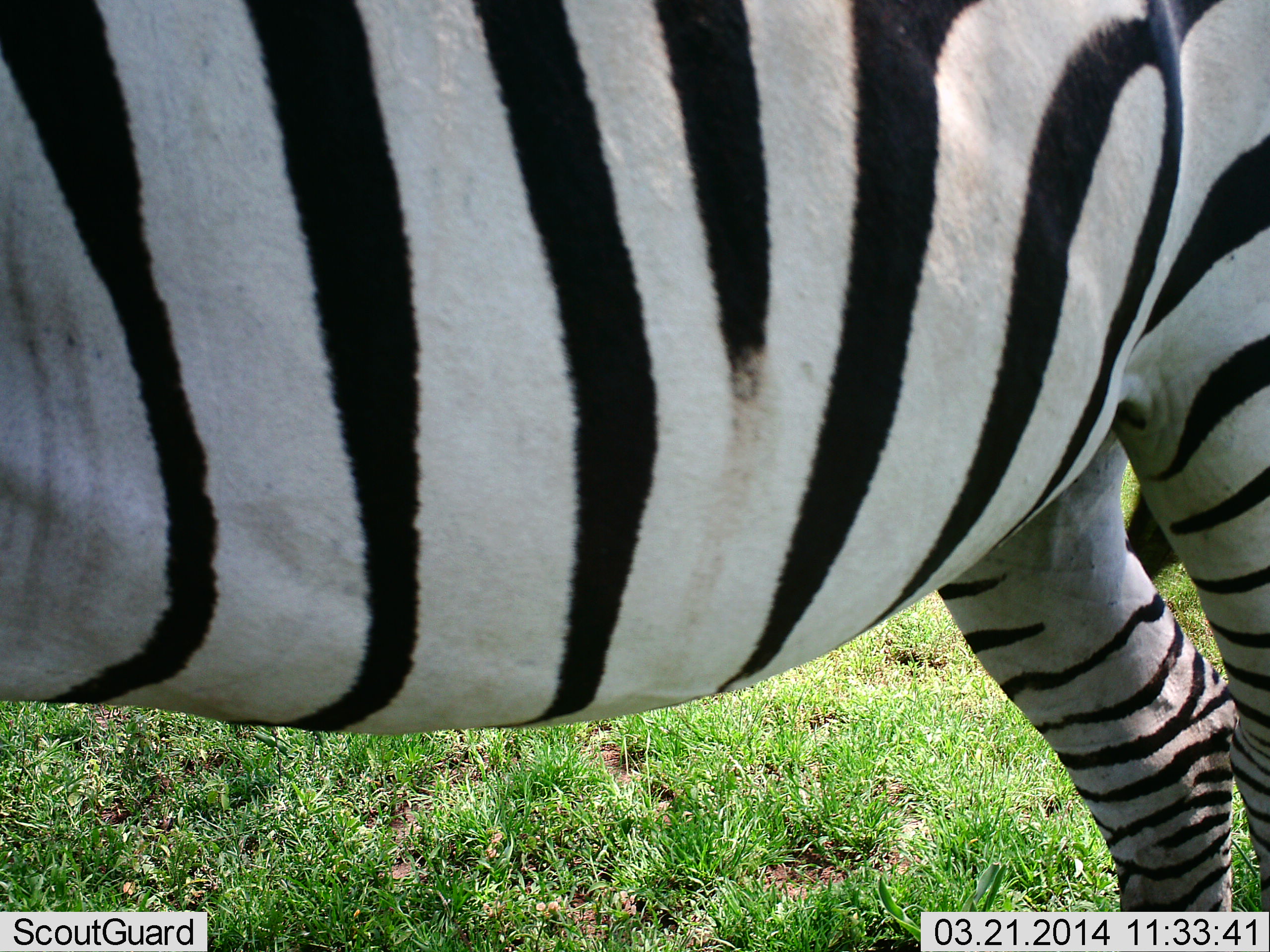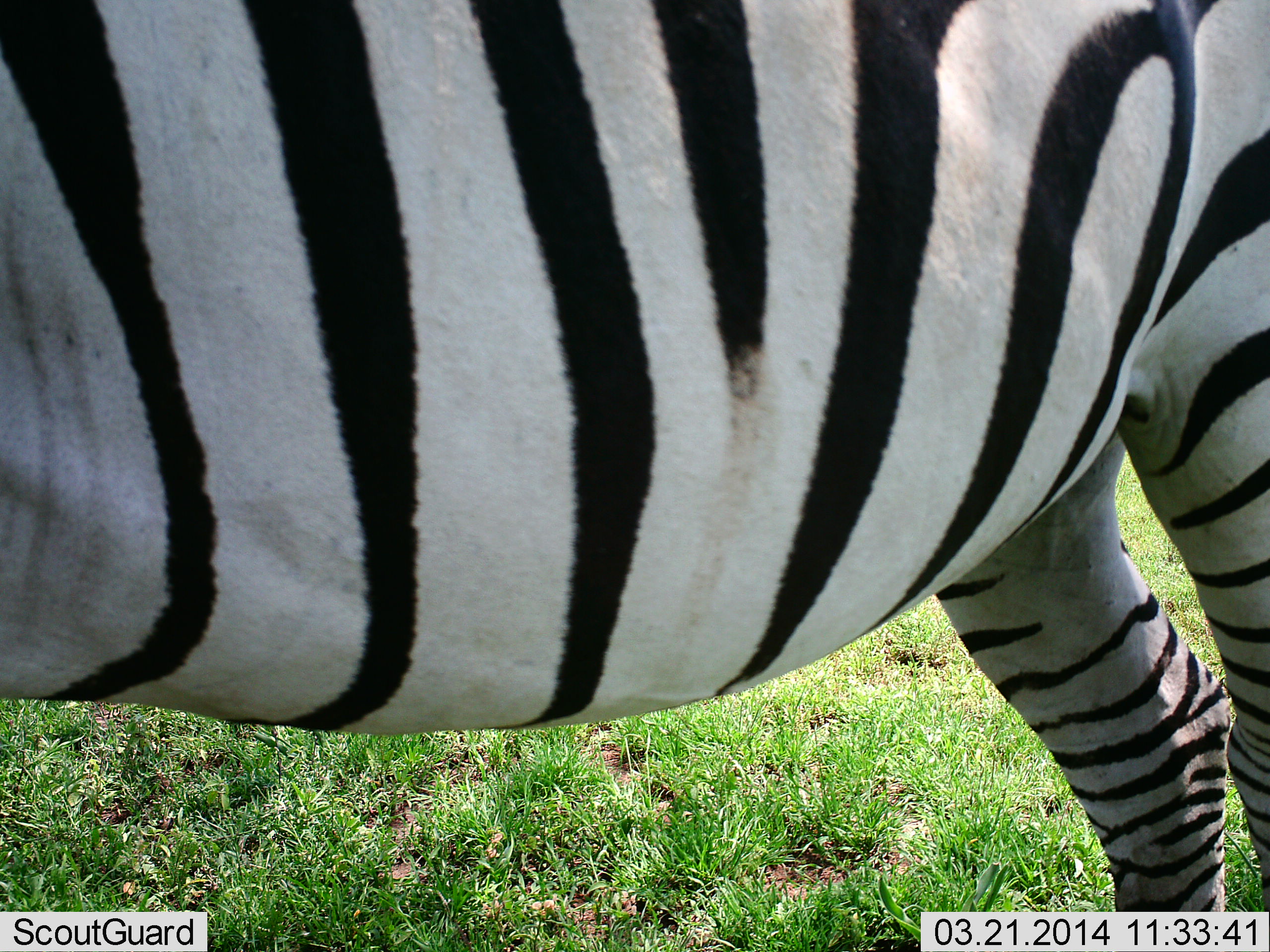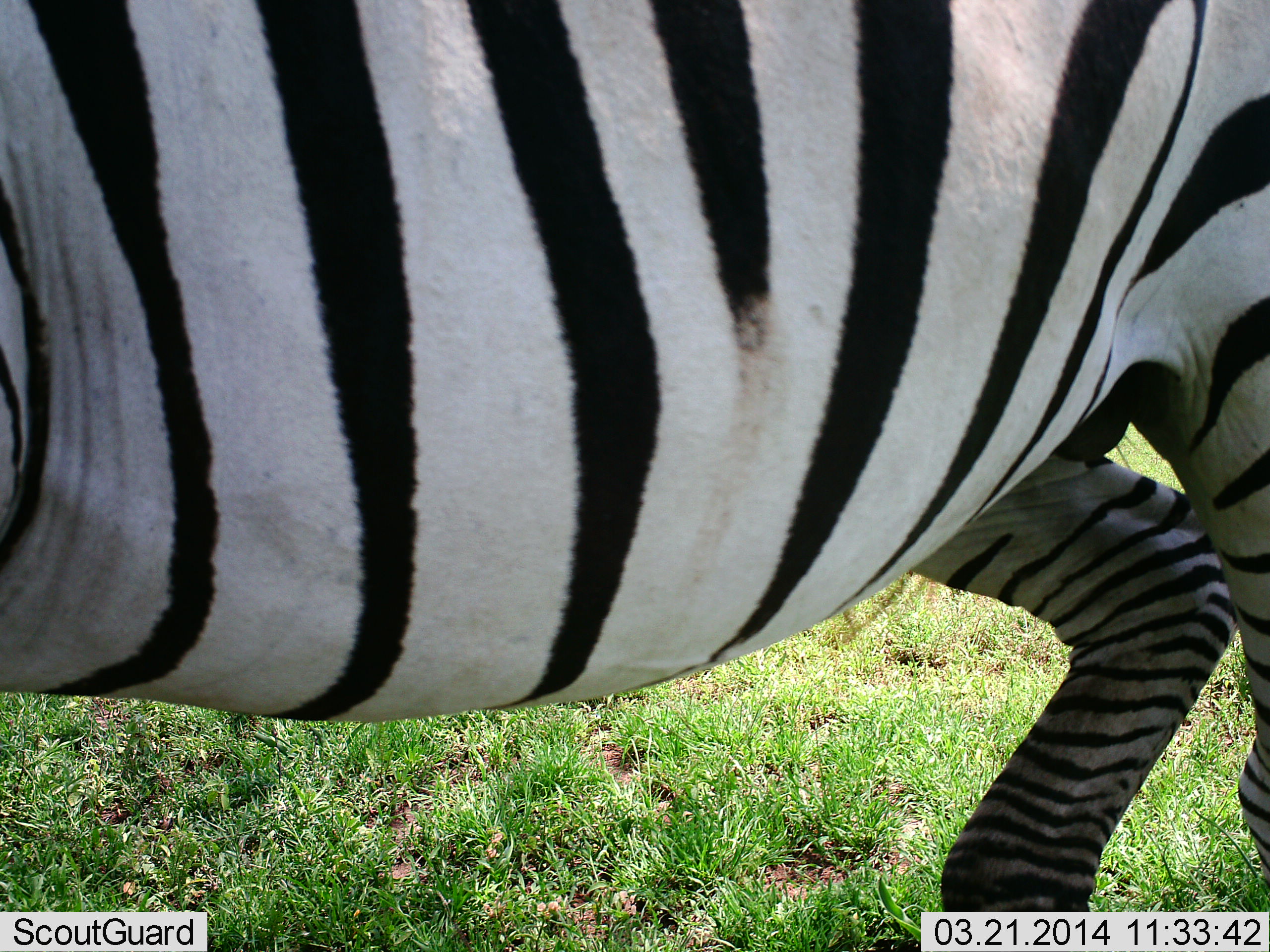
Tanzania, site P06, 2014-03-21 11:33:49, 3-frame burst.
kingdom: Animalia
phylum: Chordata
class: Mammalia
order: Perissodactyla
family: Equidae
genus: Equus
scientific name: Equus quagga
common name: plains zebra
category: zebra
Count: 1.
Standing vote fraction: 90%.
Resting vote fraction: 0%.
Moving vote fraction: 10%.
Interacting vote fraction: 0%.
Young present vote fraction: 0%.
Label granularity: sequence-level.